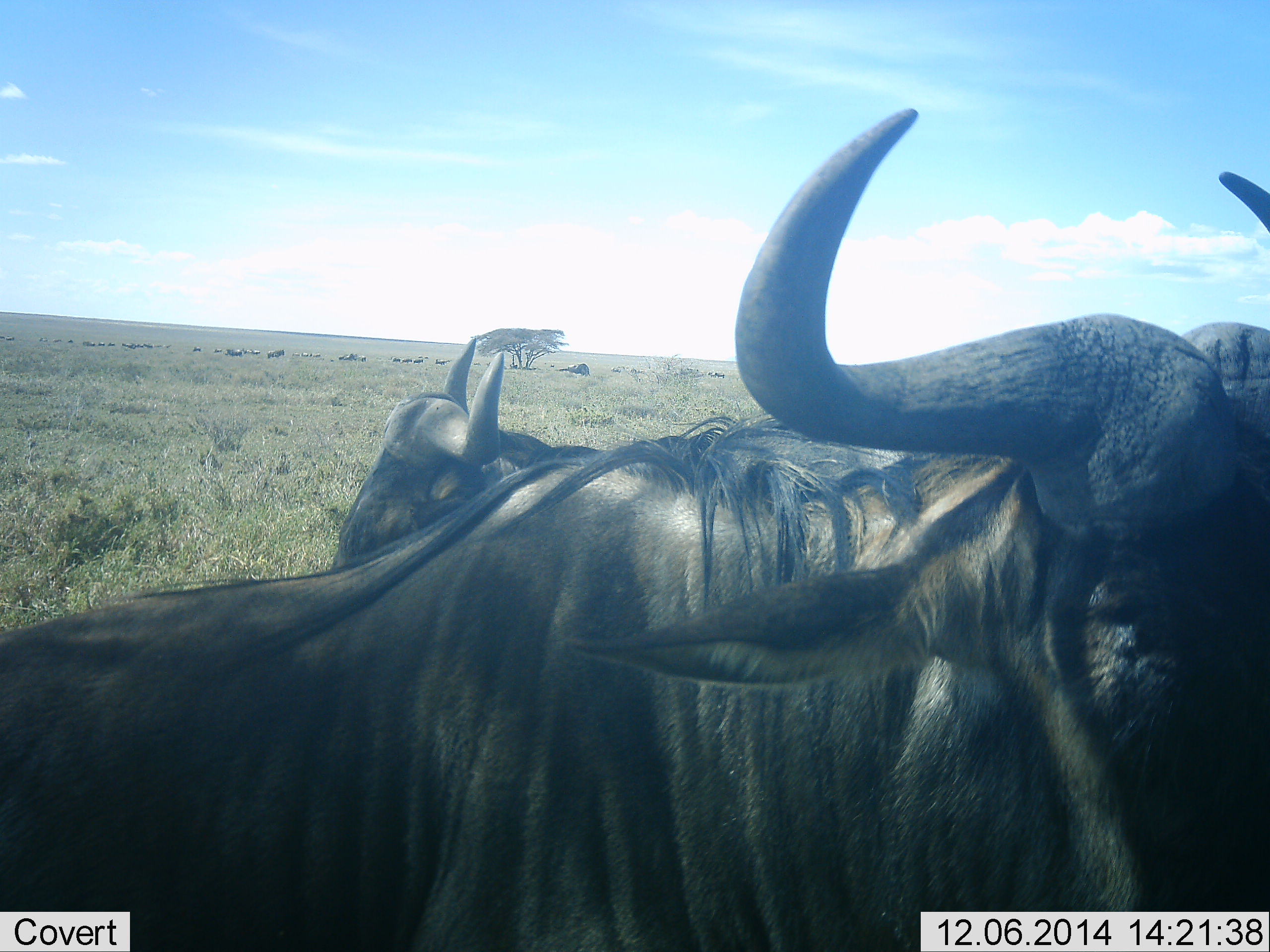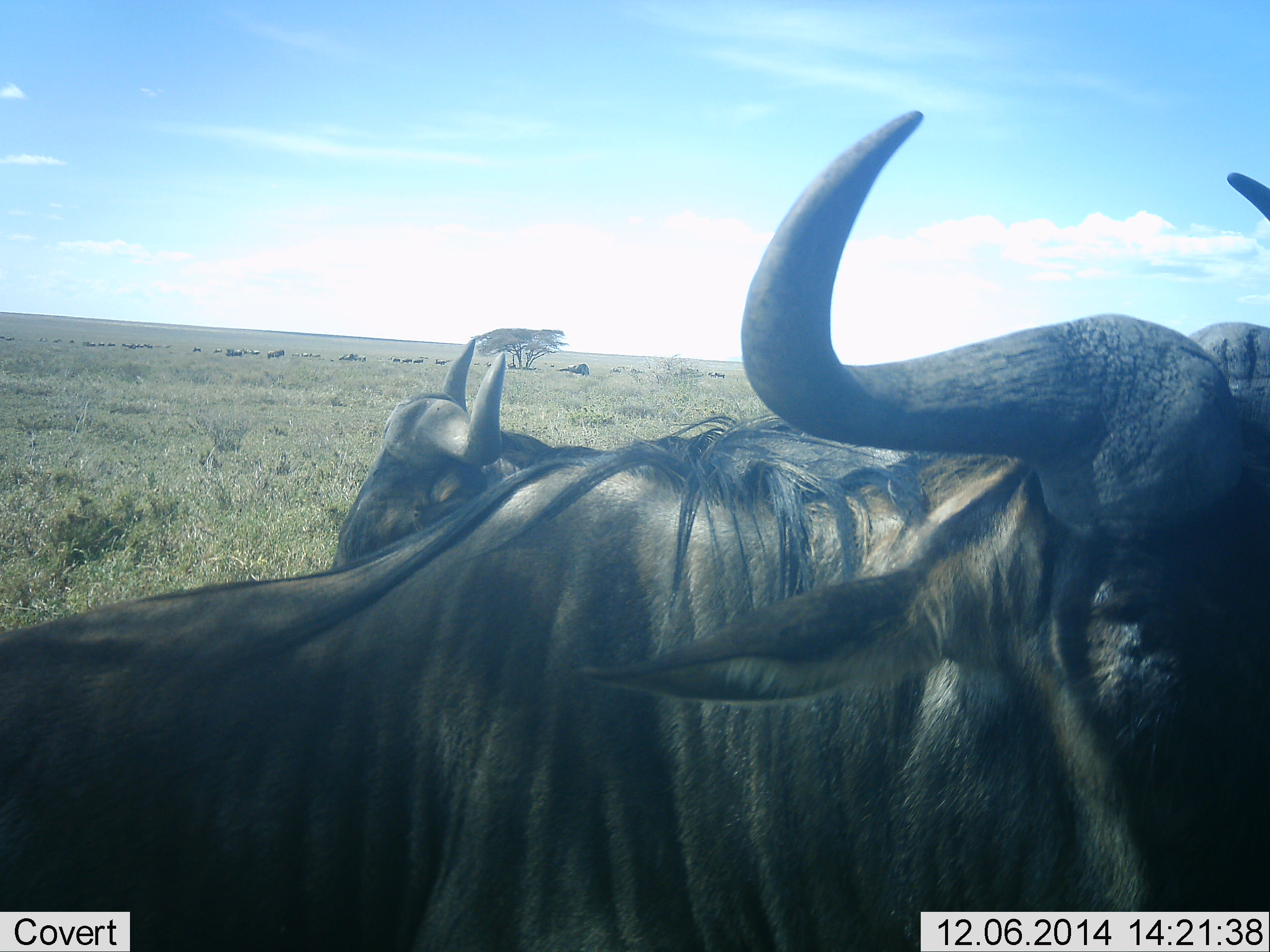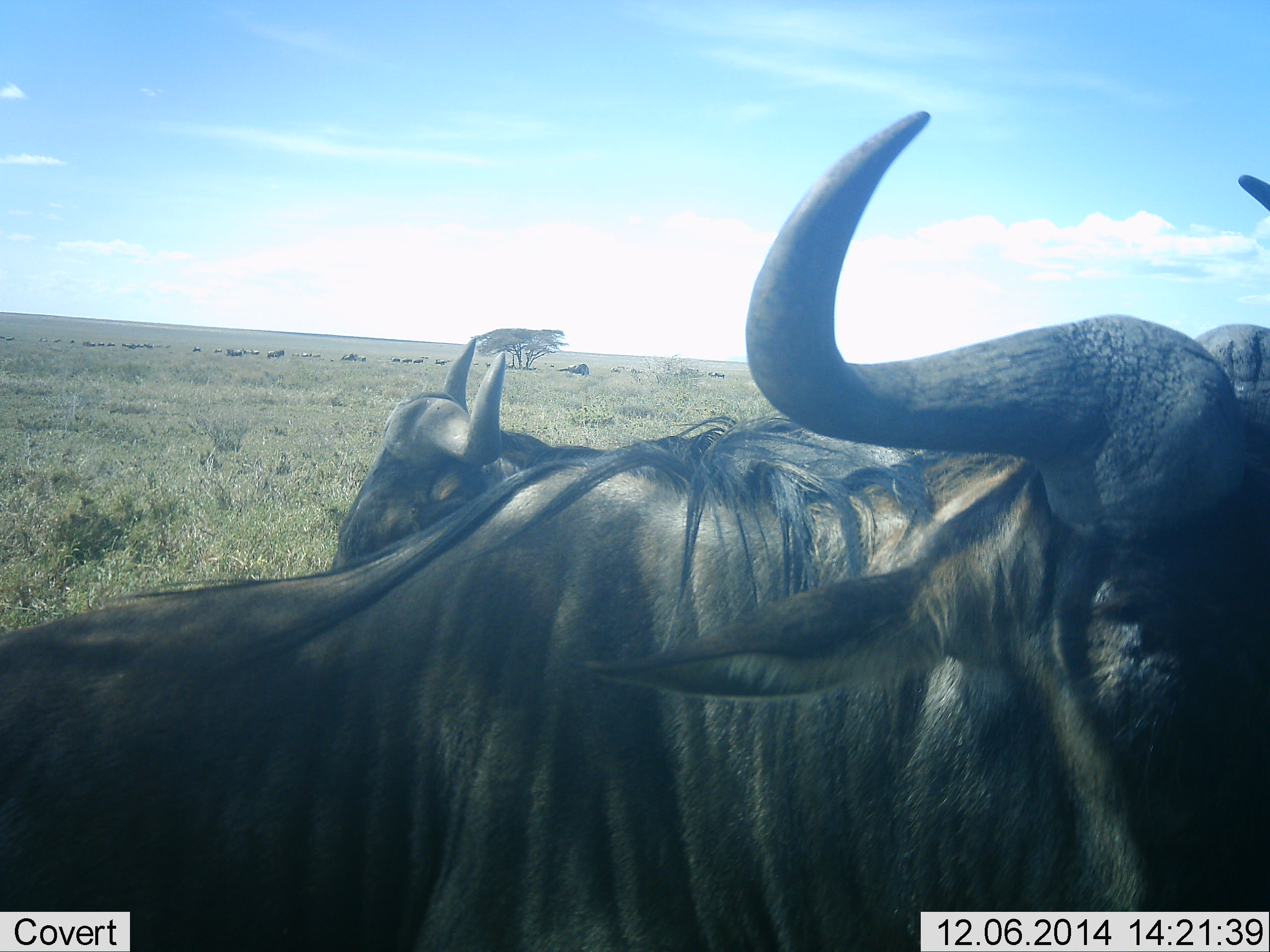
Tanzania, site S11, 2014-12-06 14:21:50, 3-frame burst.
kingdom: Animalia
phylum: Chordata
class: Mammalia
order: Artiodactyla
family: Bovidae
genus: Connochaetes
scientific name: Connochaetes taurinus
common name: blue wildebeest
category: wildebeest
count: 2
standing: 90%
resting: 20%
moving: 0%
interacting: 0%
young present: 0%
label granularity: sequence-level